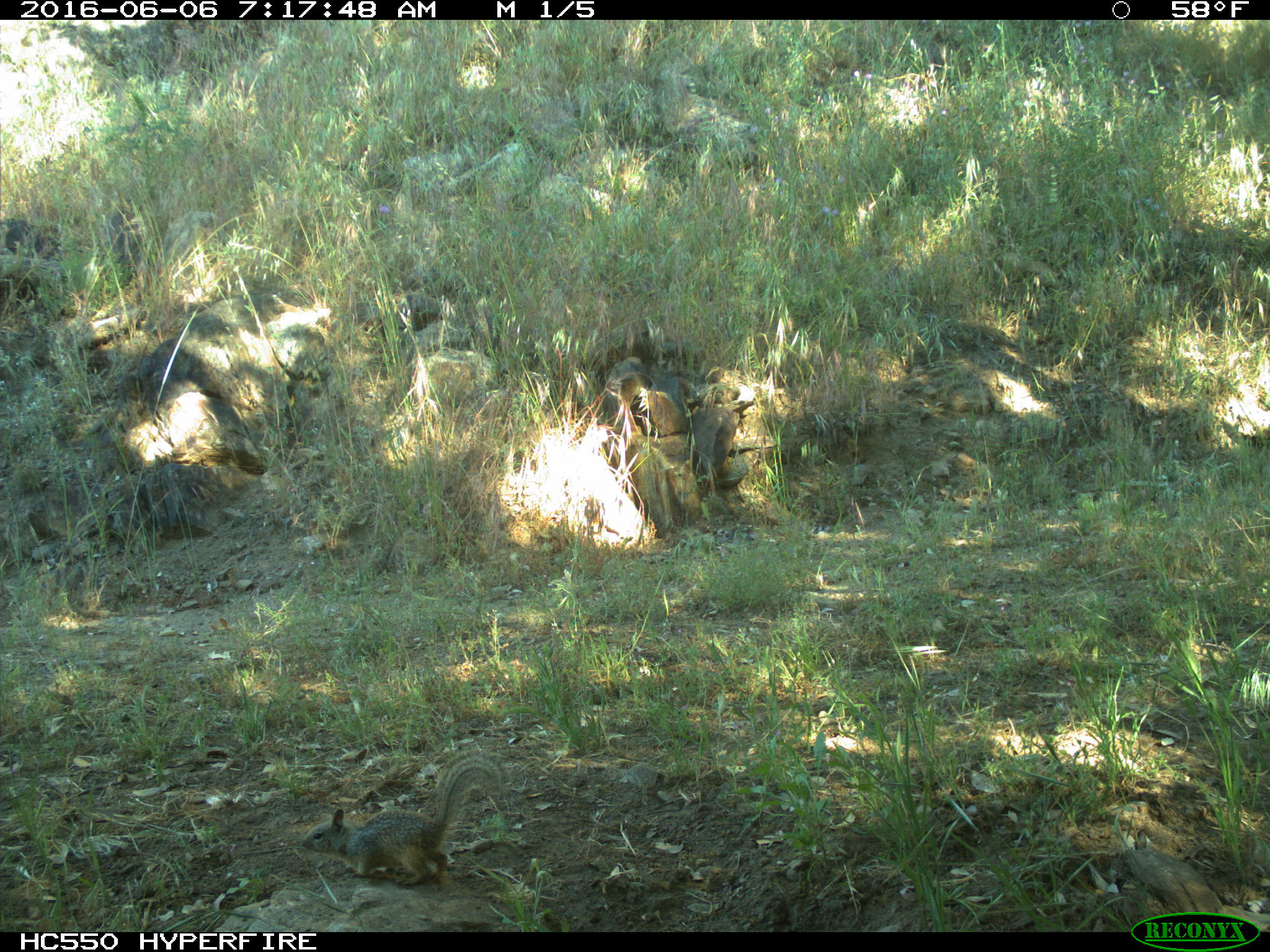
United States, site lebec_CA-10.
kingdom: Animalia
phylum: Chordata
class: Mammalia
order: Rodentia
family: Sciuridae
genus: Otospermophilus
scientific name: Otospermophilus beecheyi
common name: california ground squirrel